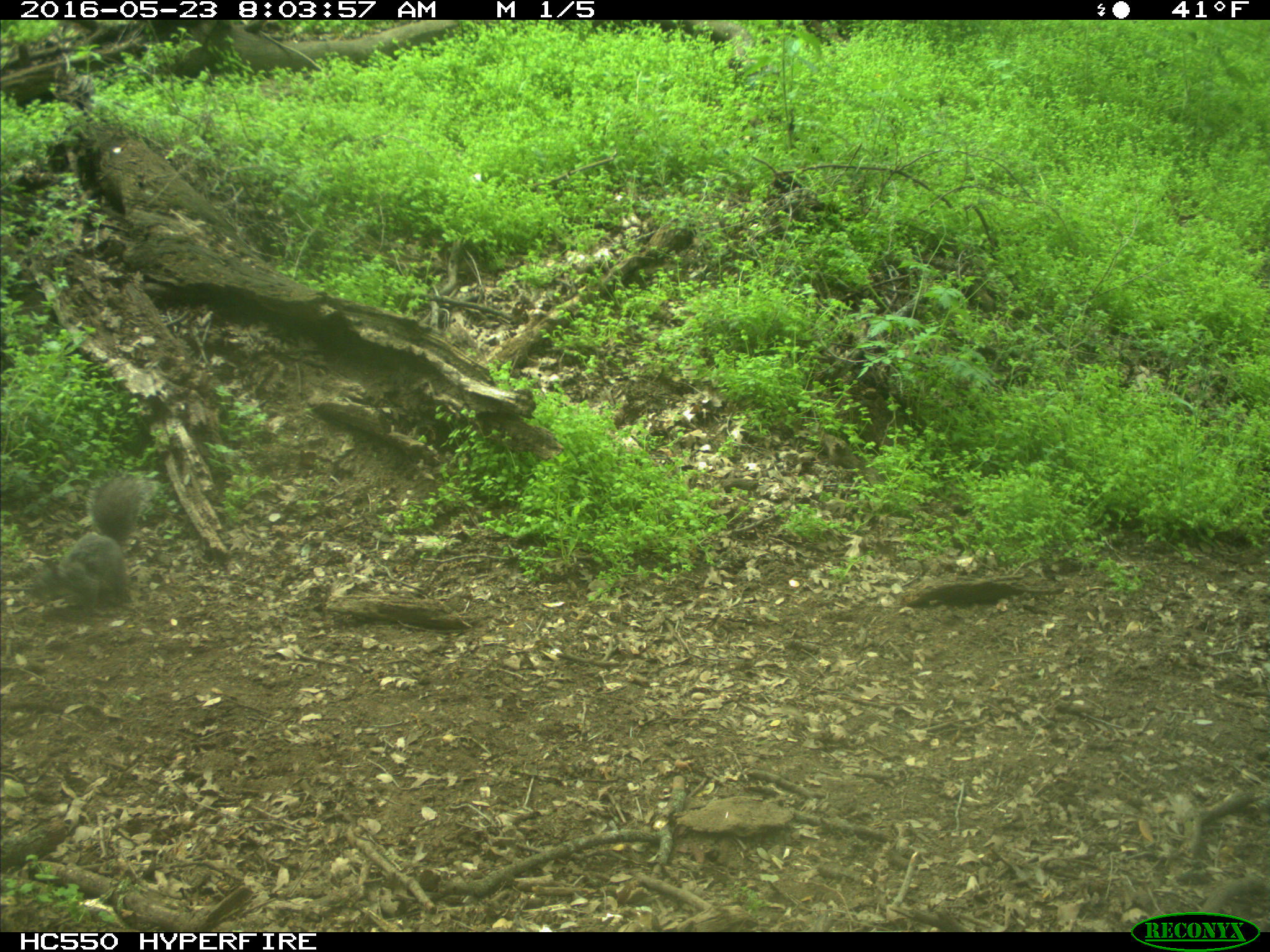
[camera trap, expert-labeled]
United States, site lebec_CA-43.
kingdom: Animalia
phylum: Chordata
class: Mammalia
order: Rodentia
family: Sciuridae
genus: Sciurus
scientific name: Sciurus carolinensis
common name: eastern gray squirrel